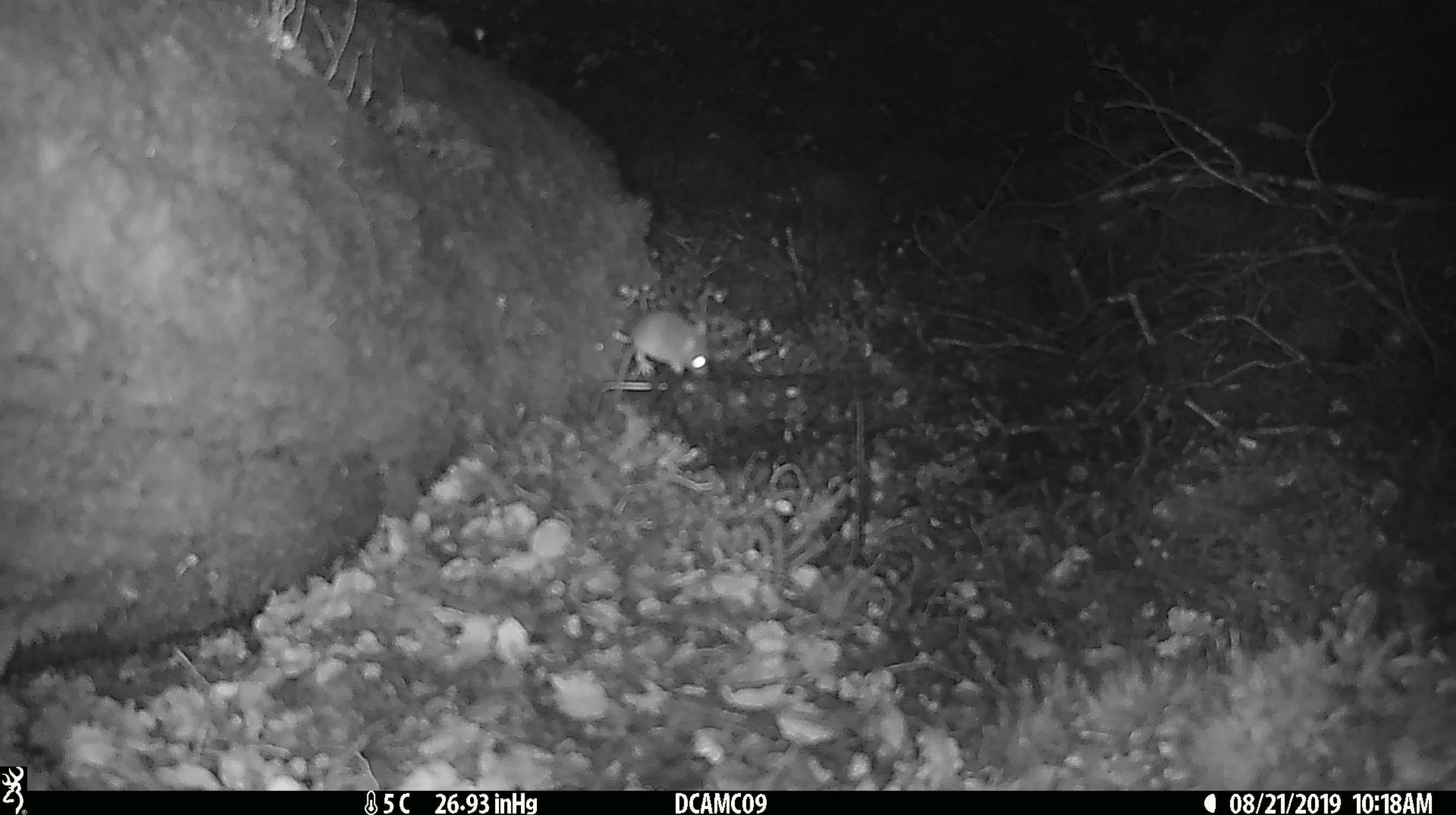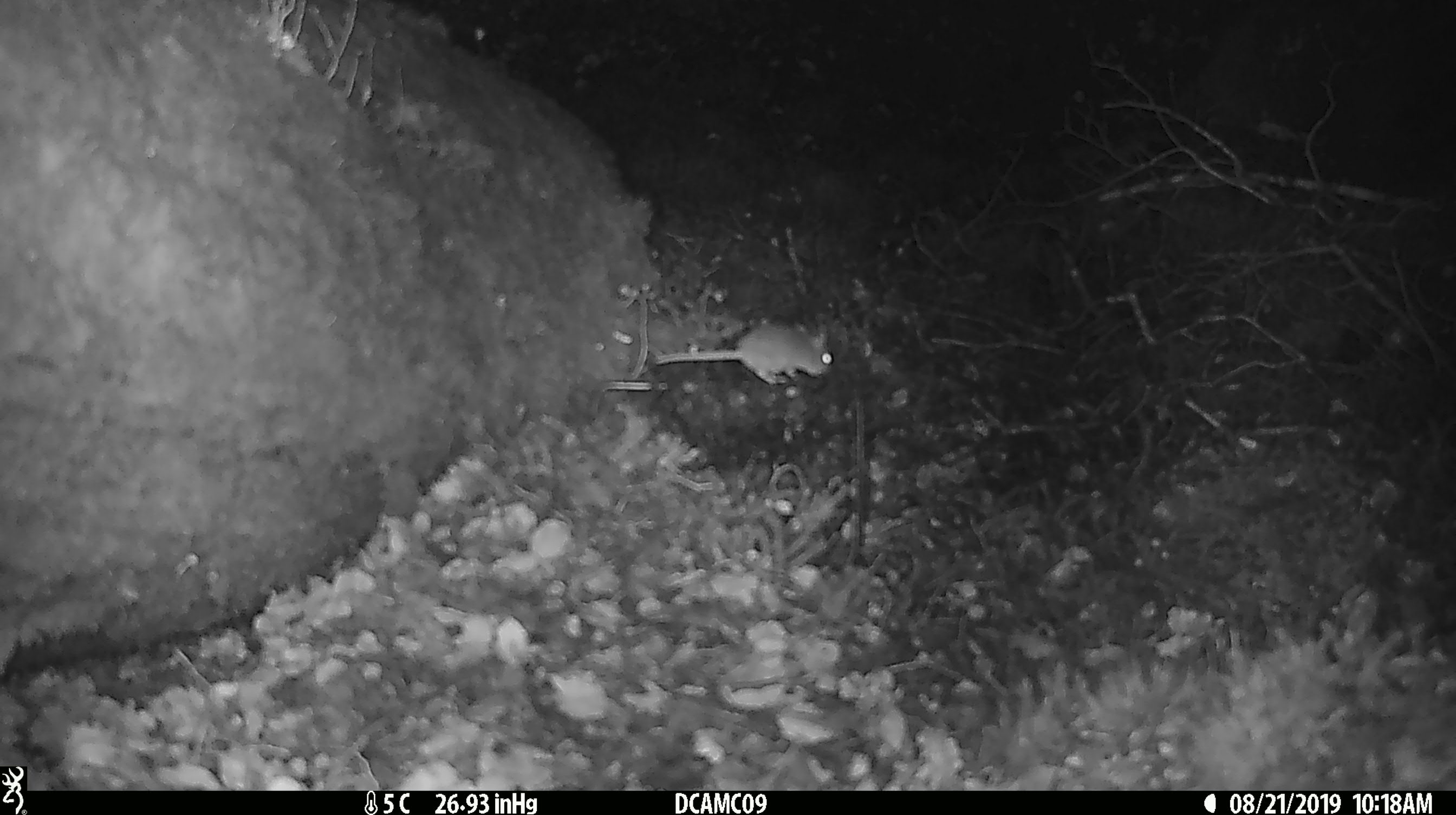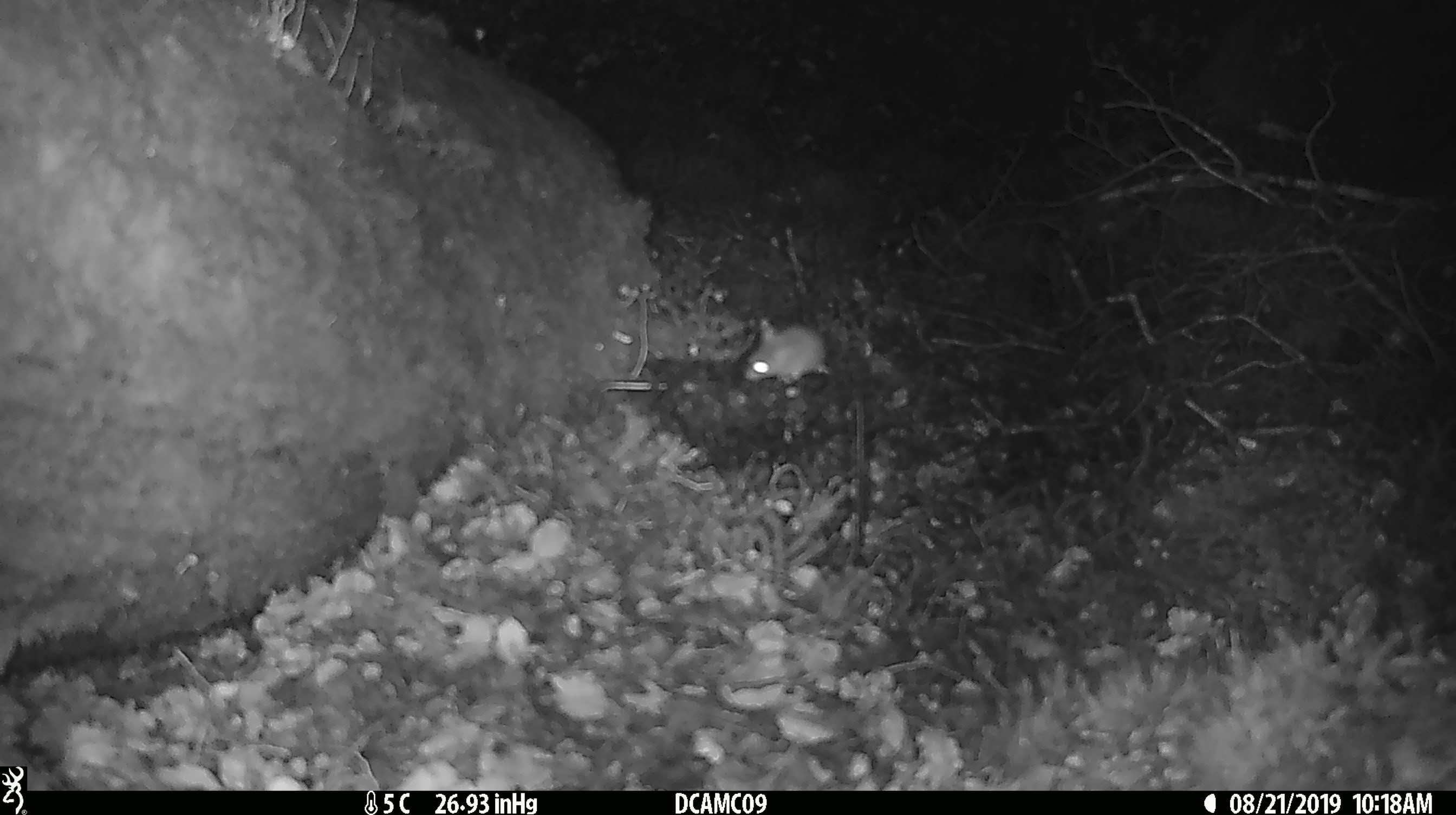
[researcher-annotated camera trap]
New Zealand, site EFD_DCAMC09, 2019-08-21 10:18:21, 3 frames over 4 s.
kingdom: Animalia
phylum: Chordata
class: Mammalia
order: Rodentia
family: Muridae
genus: Mus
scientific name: Mus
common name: mouse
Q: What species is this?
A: Mouse (Mus).